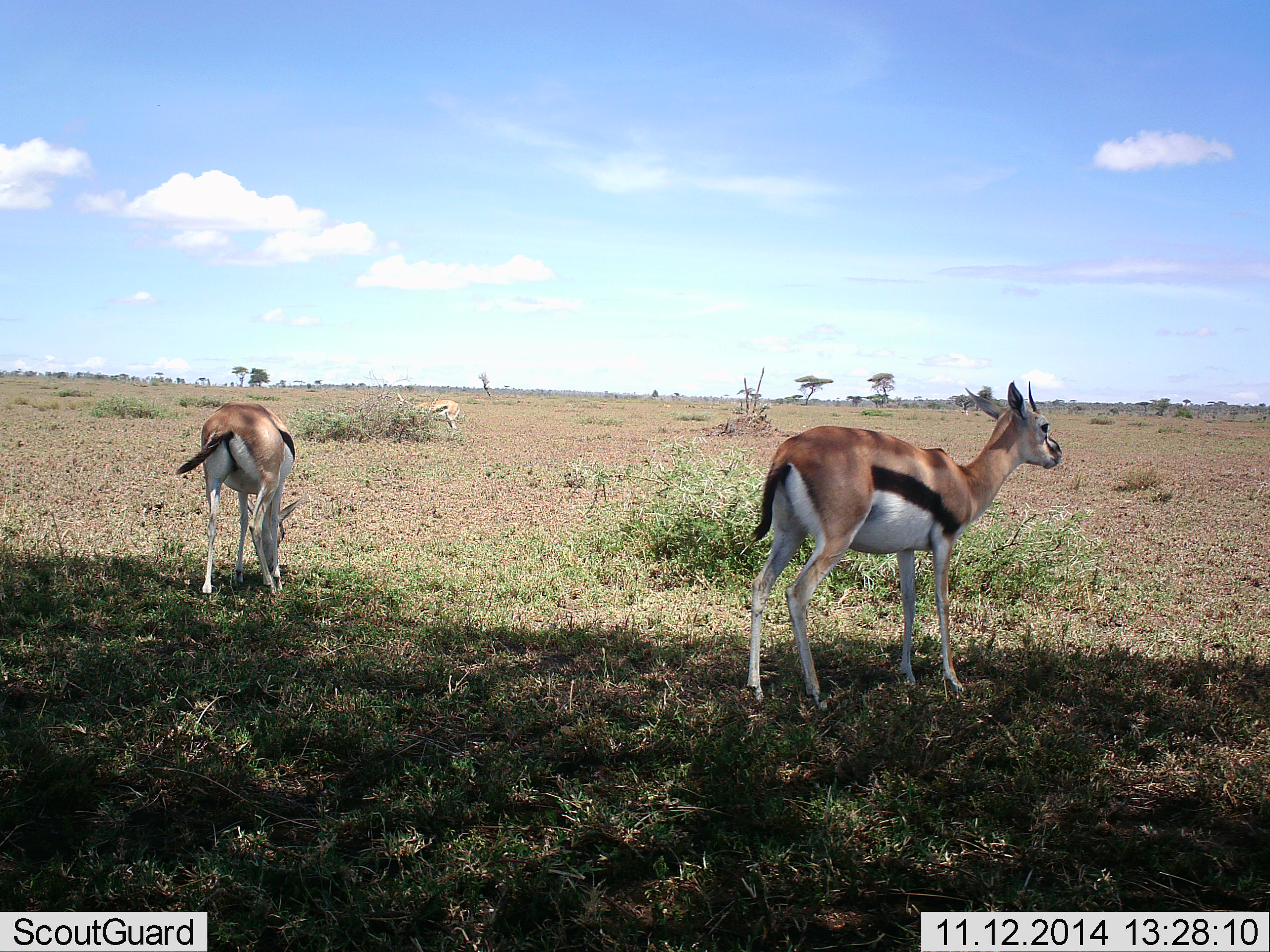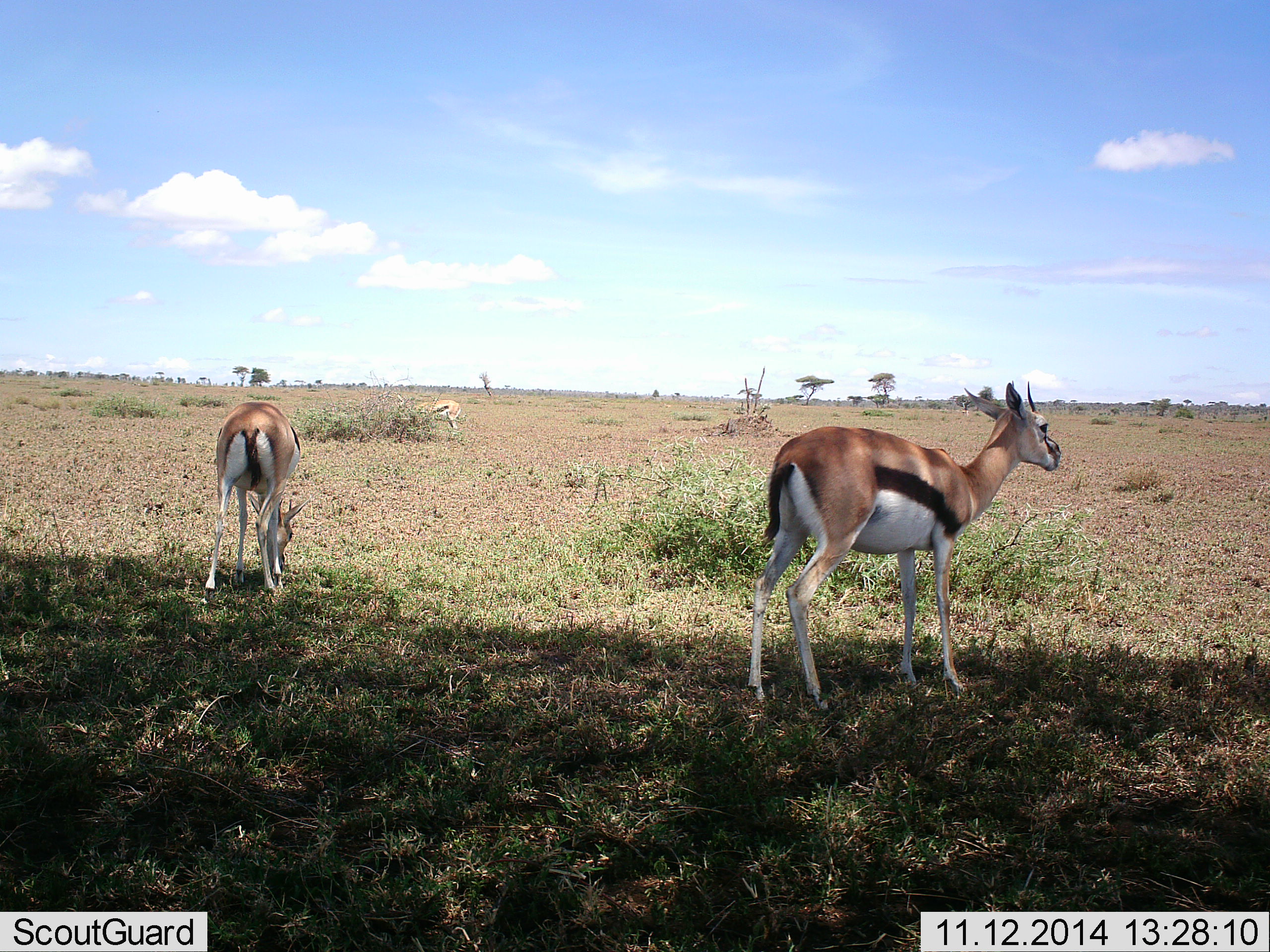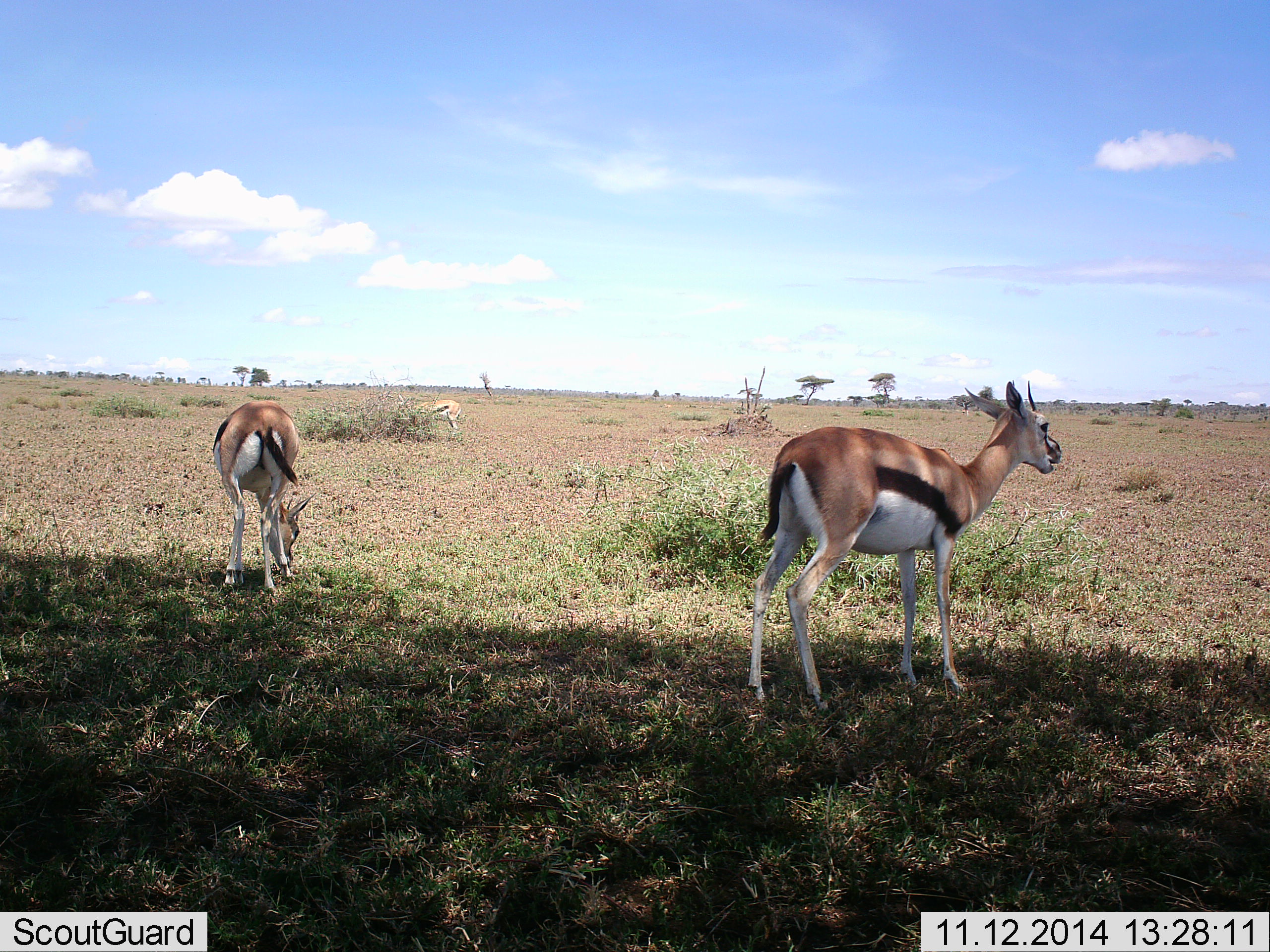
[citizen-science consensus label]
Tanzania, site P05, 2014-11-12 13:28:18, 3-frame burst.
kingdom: Animalia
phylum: Chordata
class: Mammalia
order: Artiodactyla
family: Bovidae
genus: Eudorcas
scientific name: Eudorcas thomsonii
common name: thomson's gazelle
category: gazellethomsons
Gazellethomsons (thomson's gazelle) (Eudorcas thomsonii), count 3. Behavior (volunteer vote fractions): standing 100%, resting 0%, moving 10%, interacting 0%. Young present (vote fraction): 0%. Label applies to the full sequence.